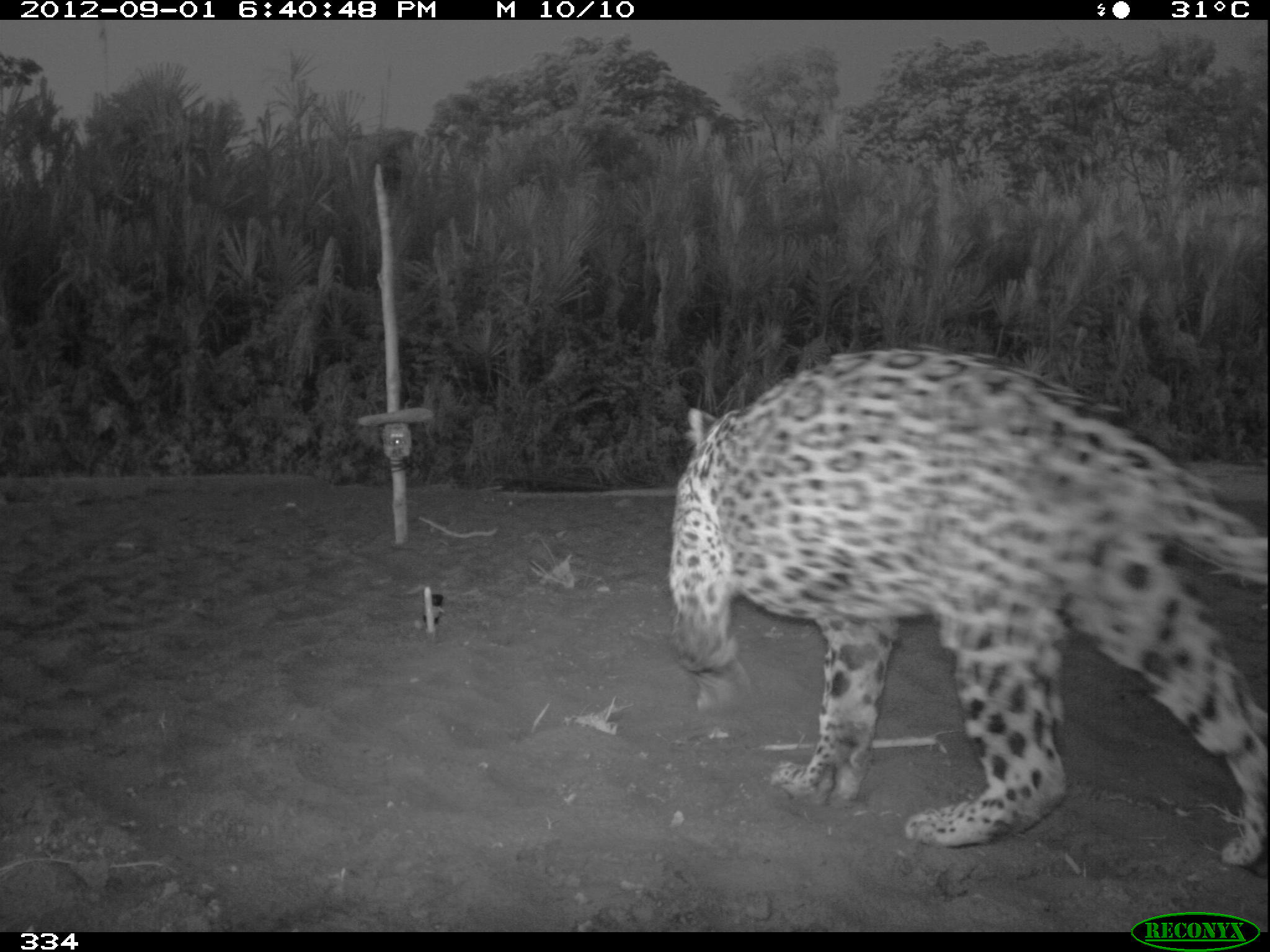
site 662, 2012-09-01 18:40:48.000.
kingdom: Animalia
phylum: Chordata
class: Mammalia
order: Carnivora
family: Felidae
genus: Panthera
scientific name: Panthera onca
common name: jaguar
Panthera onca (jaguar).